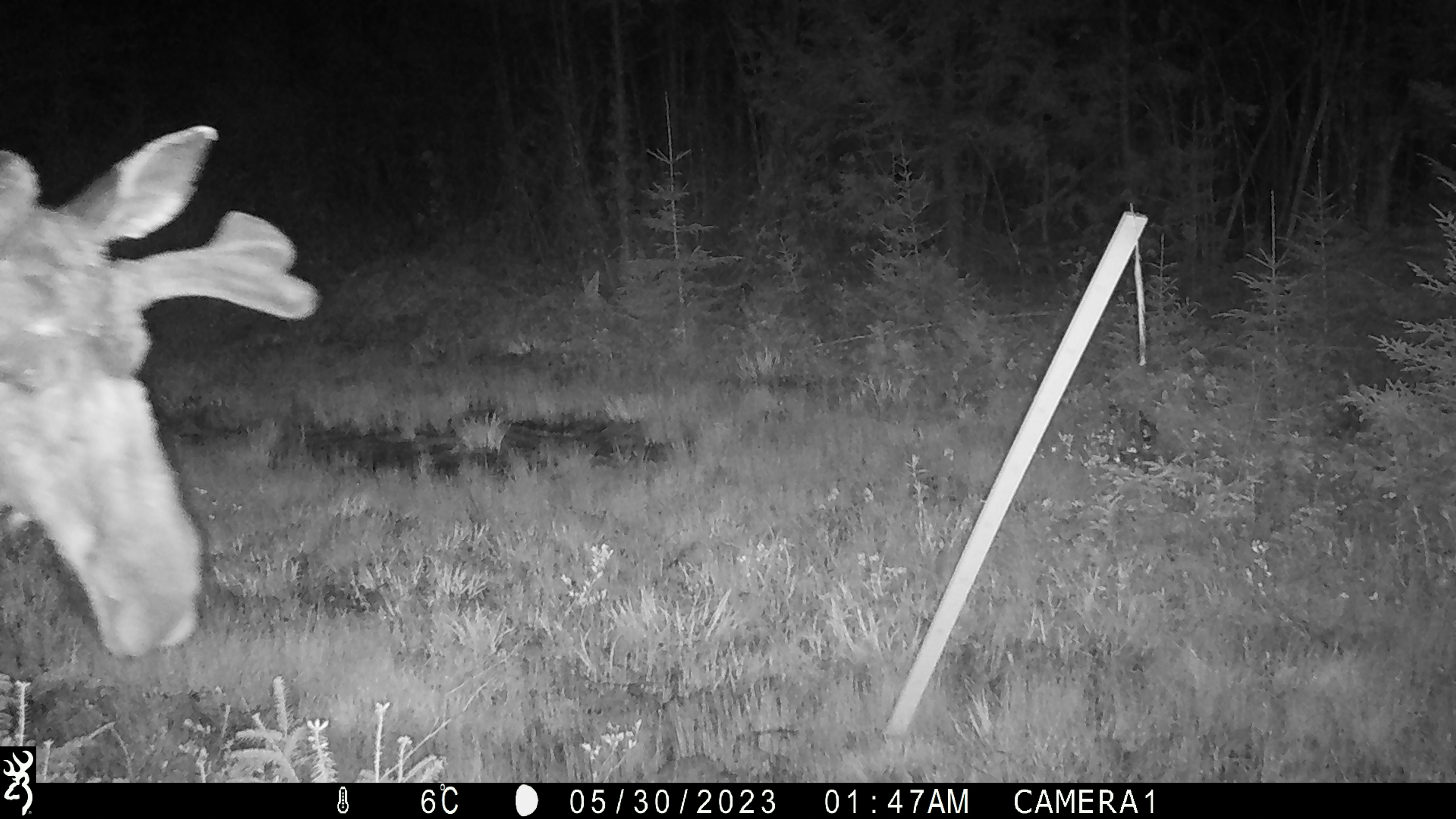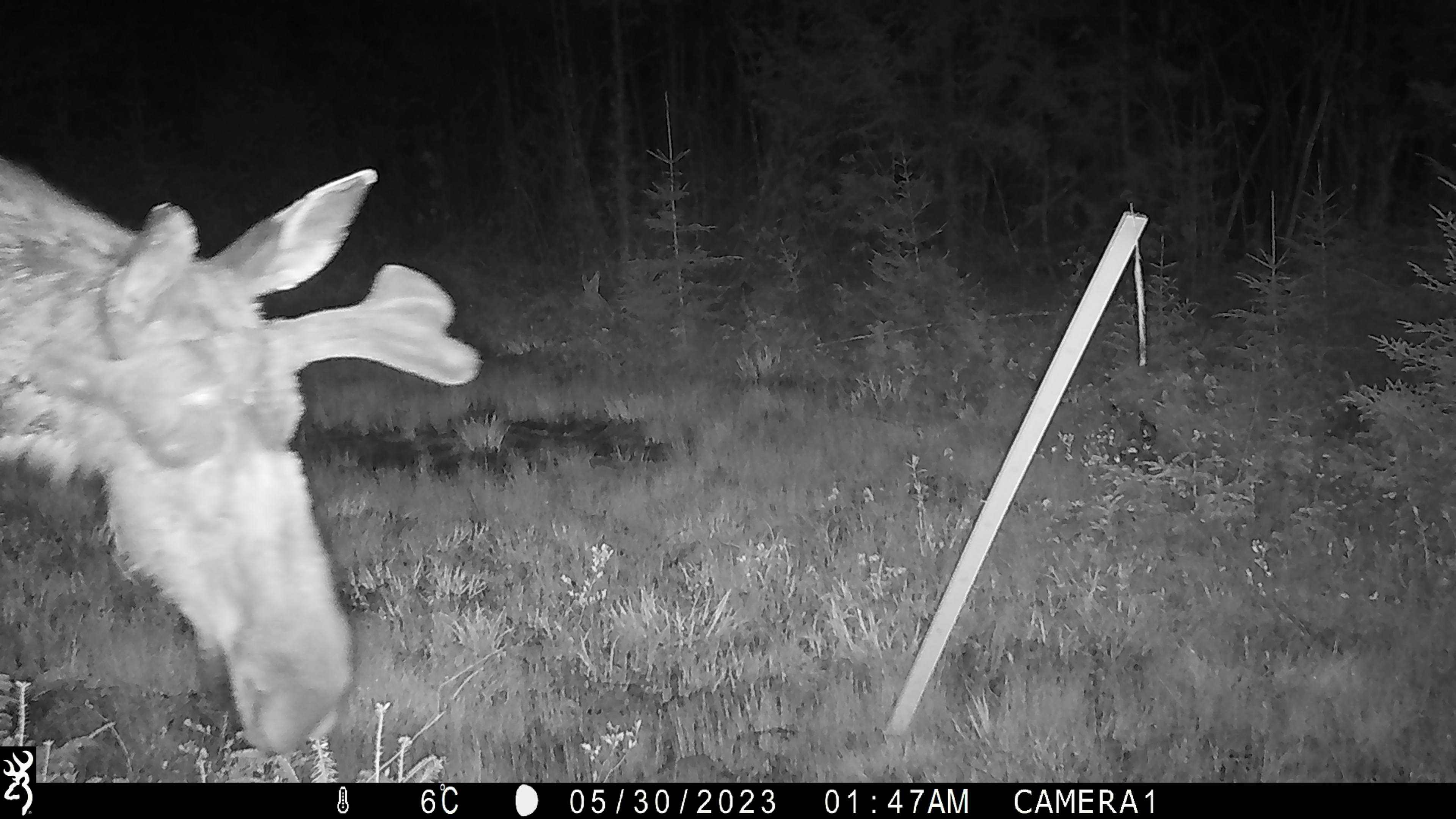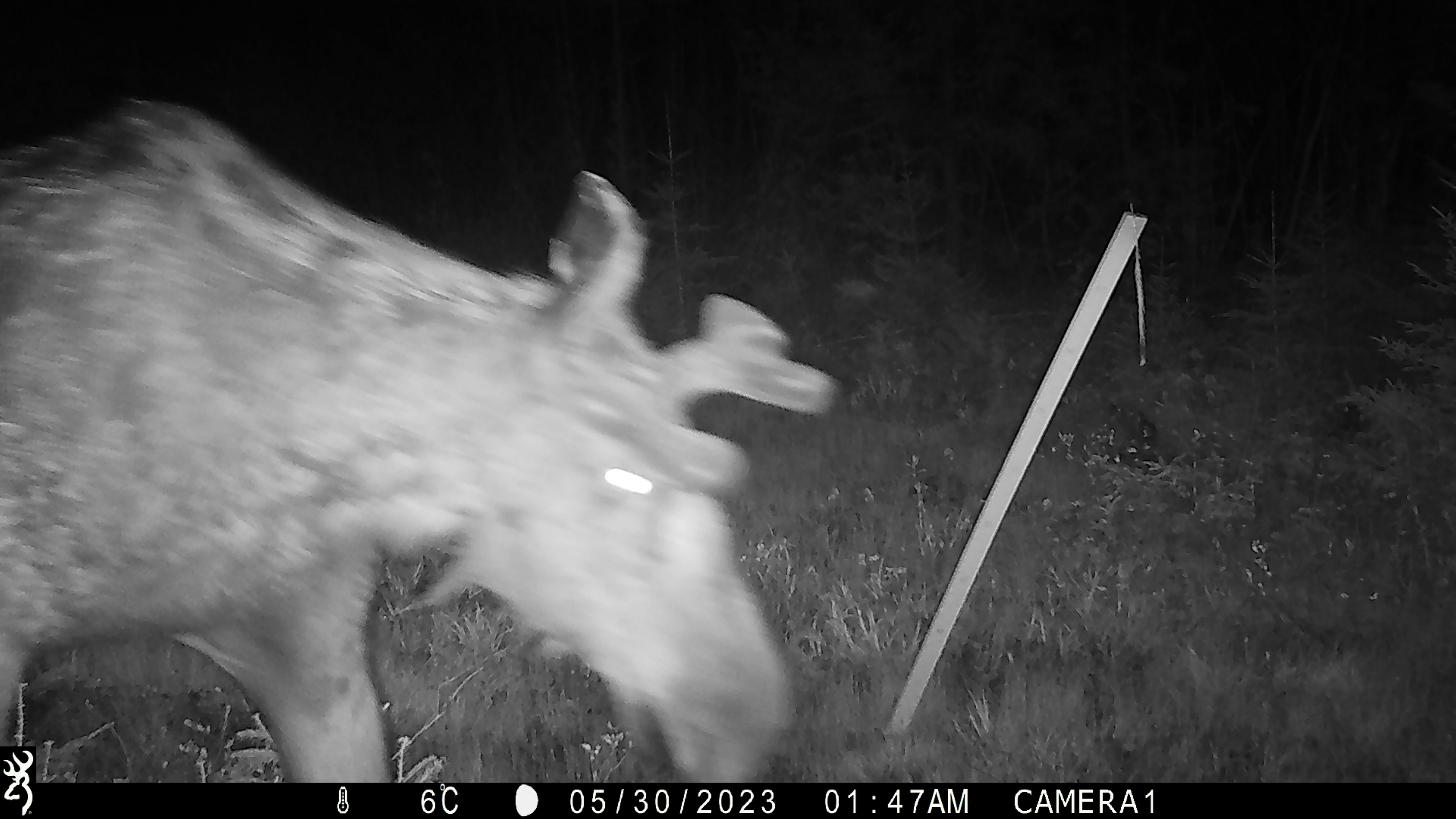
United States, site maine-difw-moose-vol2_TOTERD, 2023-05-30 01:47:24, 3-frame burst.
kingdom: Animalia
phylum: Chordata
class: Mammalia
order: Artiodactyla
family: Cervidae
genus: Alces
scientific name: Alces alces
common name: moose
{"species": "moose (Alces alces)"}